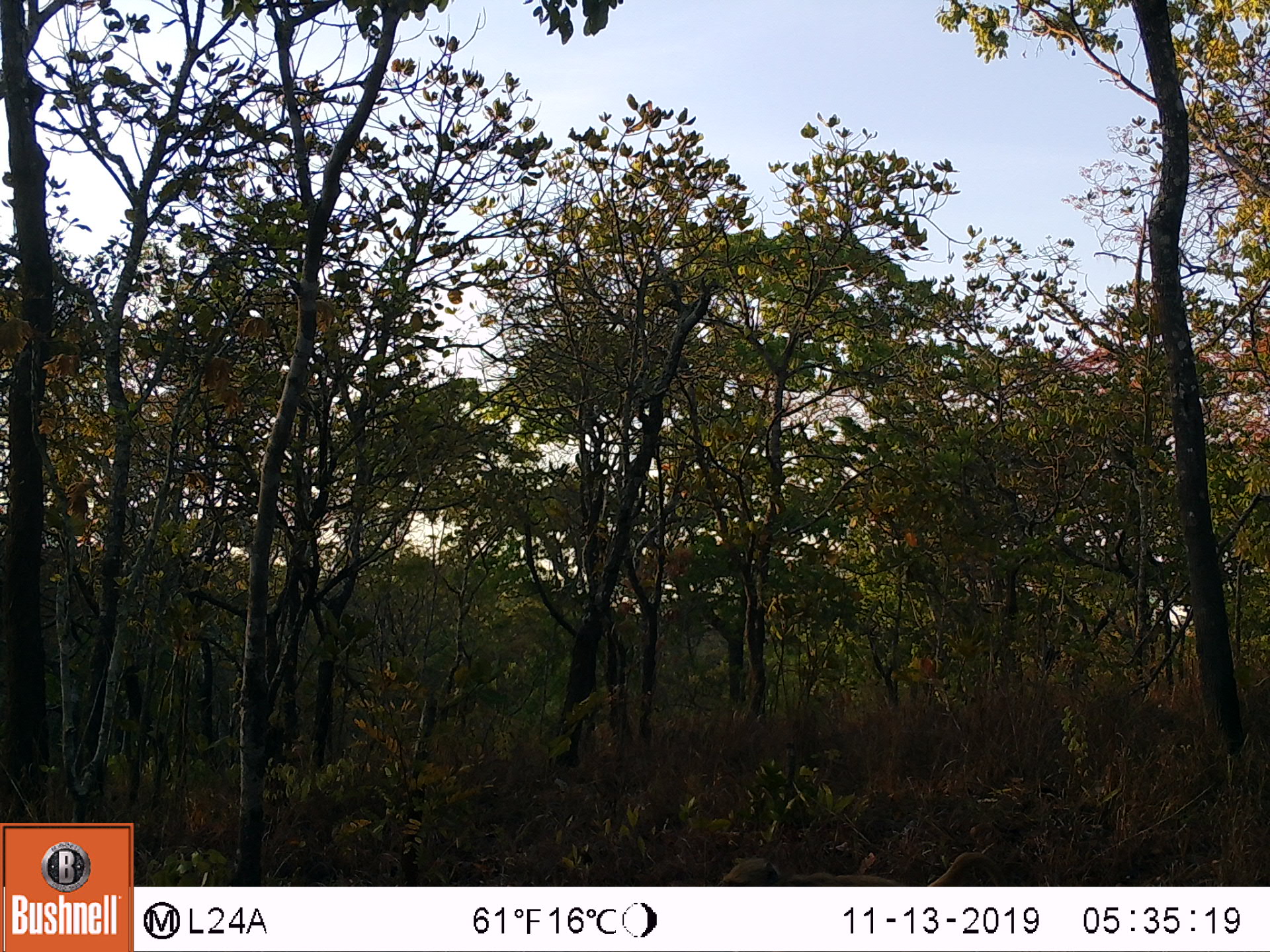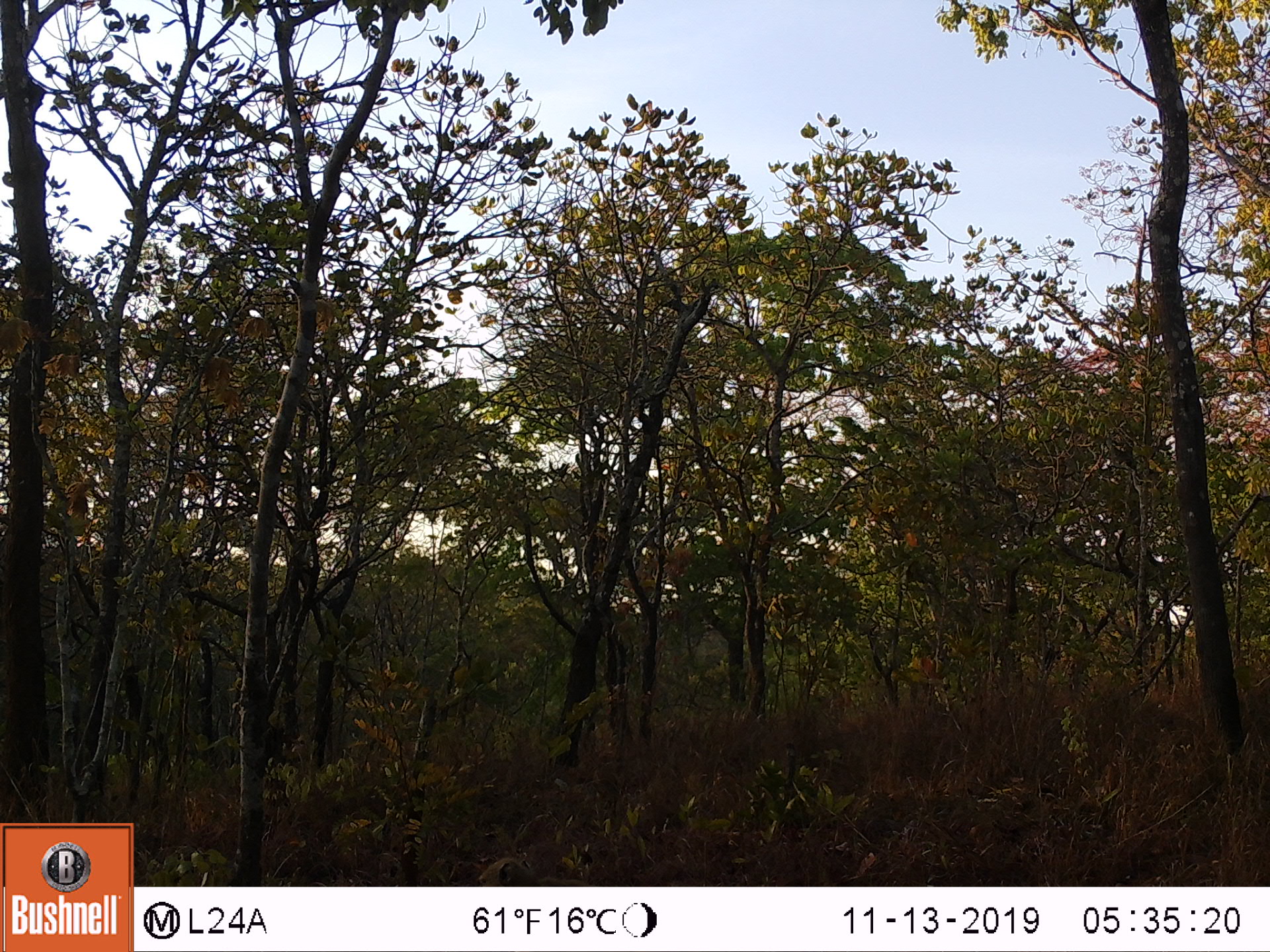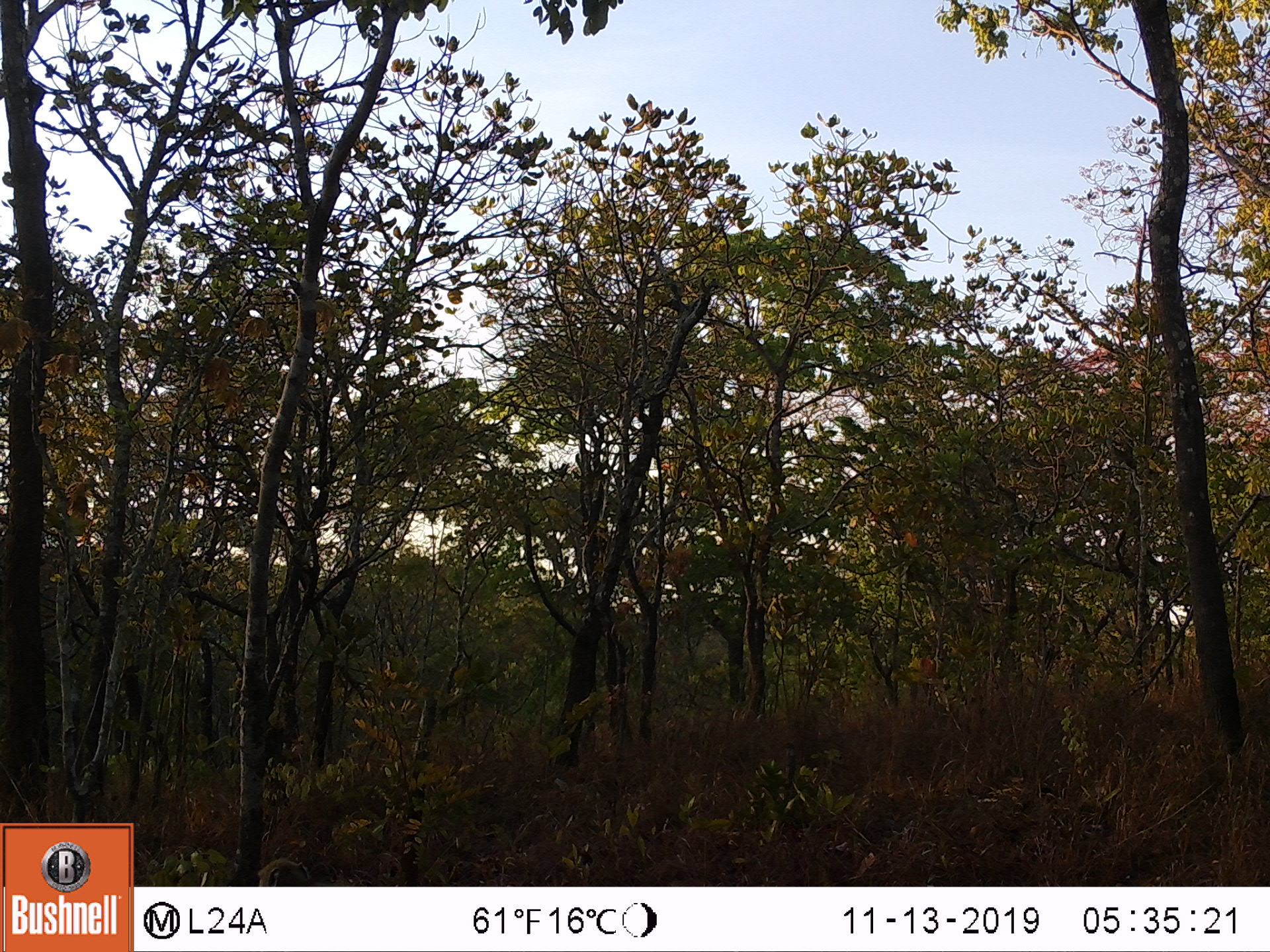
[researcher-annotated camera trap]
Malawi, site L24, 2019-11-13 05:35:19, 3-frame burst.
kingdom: Animalia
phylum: Chordata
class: Mammalia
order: Primates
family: Cercopithecidae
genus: Papio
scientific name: Papio cynocephalus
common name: yellow baboon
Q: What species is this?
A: Yellow baboon (Papio cynocephalus).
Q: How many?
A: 1.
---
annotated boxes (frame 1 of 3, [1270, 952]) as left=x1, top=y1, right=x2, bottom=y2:
yellow baboon: left=712, top=850, right=1007, bottom=883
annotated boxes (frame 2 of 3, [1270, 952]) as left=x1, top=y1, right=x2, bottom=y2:
yellow baboon: left=475, top=853, right=568, bottom=882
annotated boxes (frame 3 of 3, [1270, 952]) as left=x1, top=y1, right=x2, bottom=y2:
yellow baboon: left=257, top=860, right=313, bottom=885